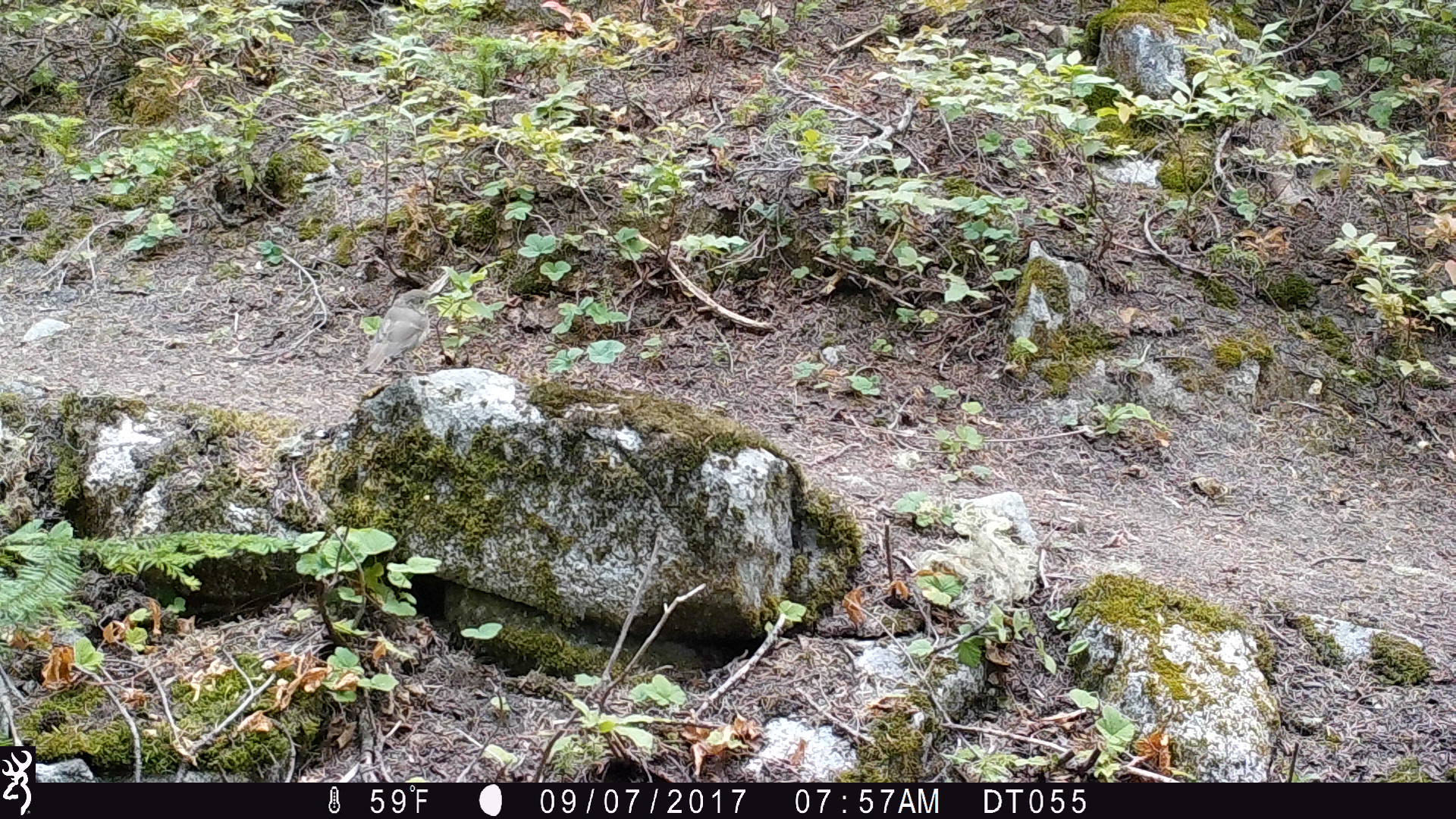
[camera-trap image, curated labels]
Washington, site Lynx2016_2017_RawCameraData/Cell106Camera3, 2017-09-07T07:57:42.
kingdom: Animalia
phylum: Chordata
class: Aves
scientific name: Aves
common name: birds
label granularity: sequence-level